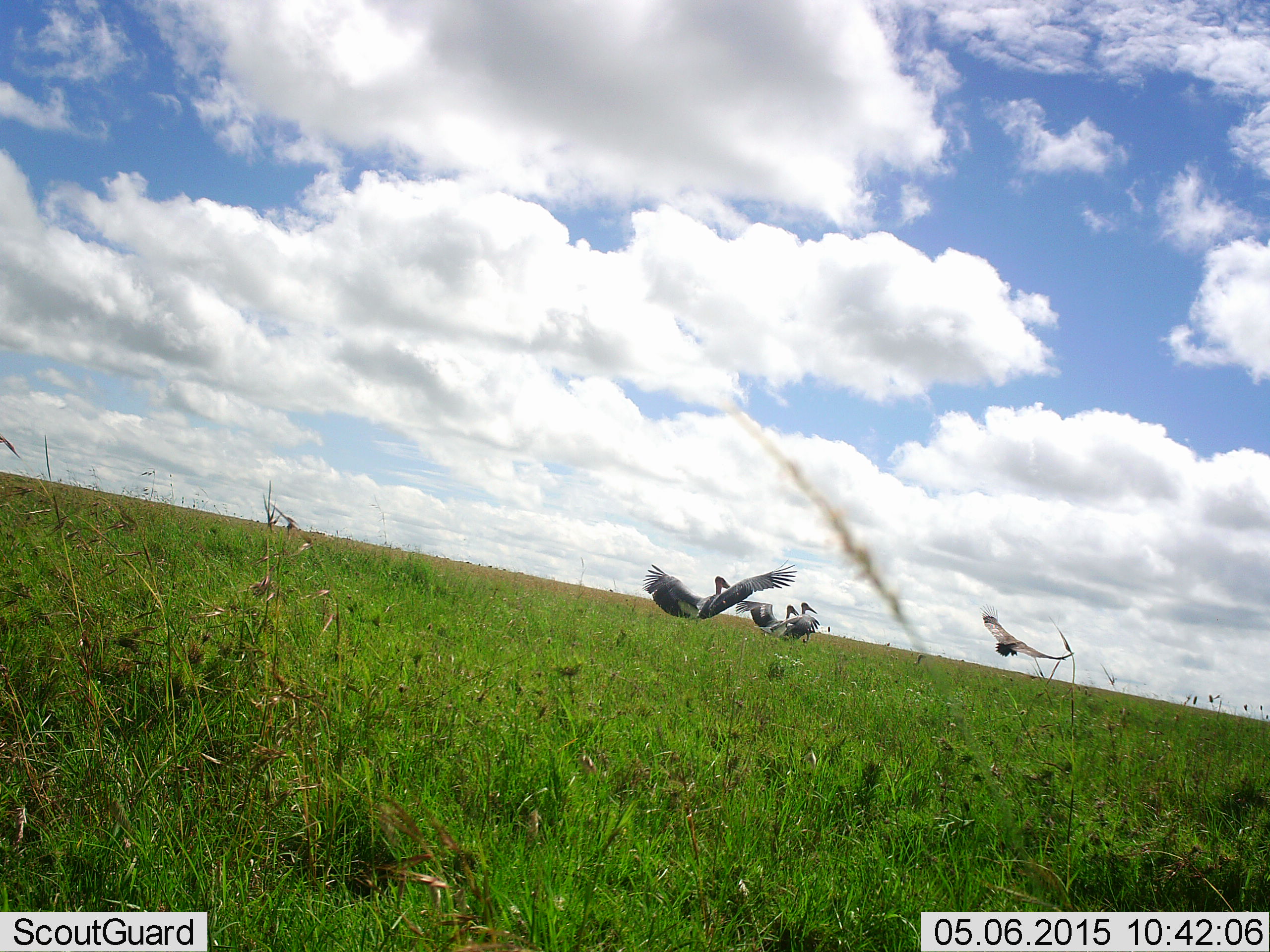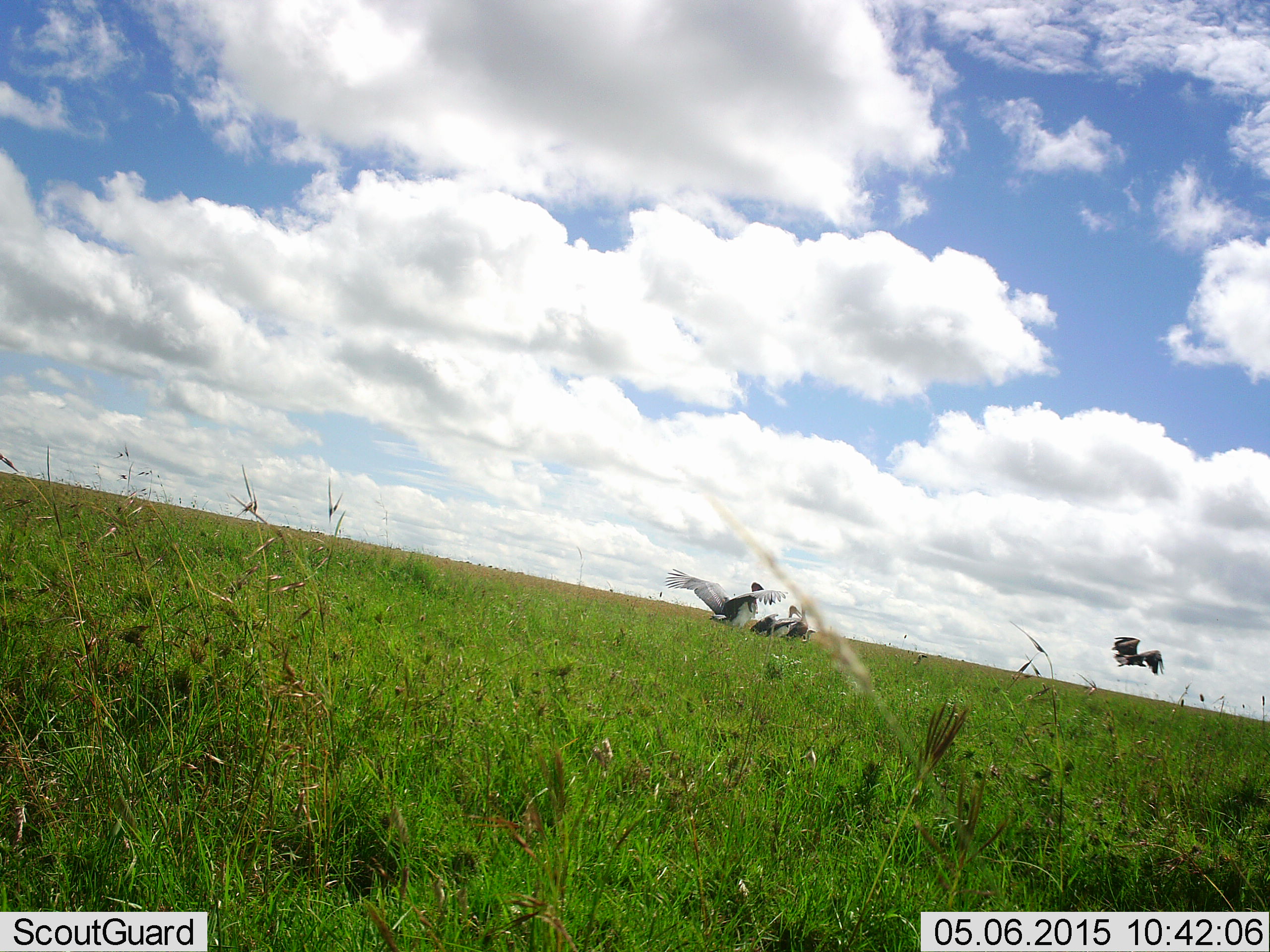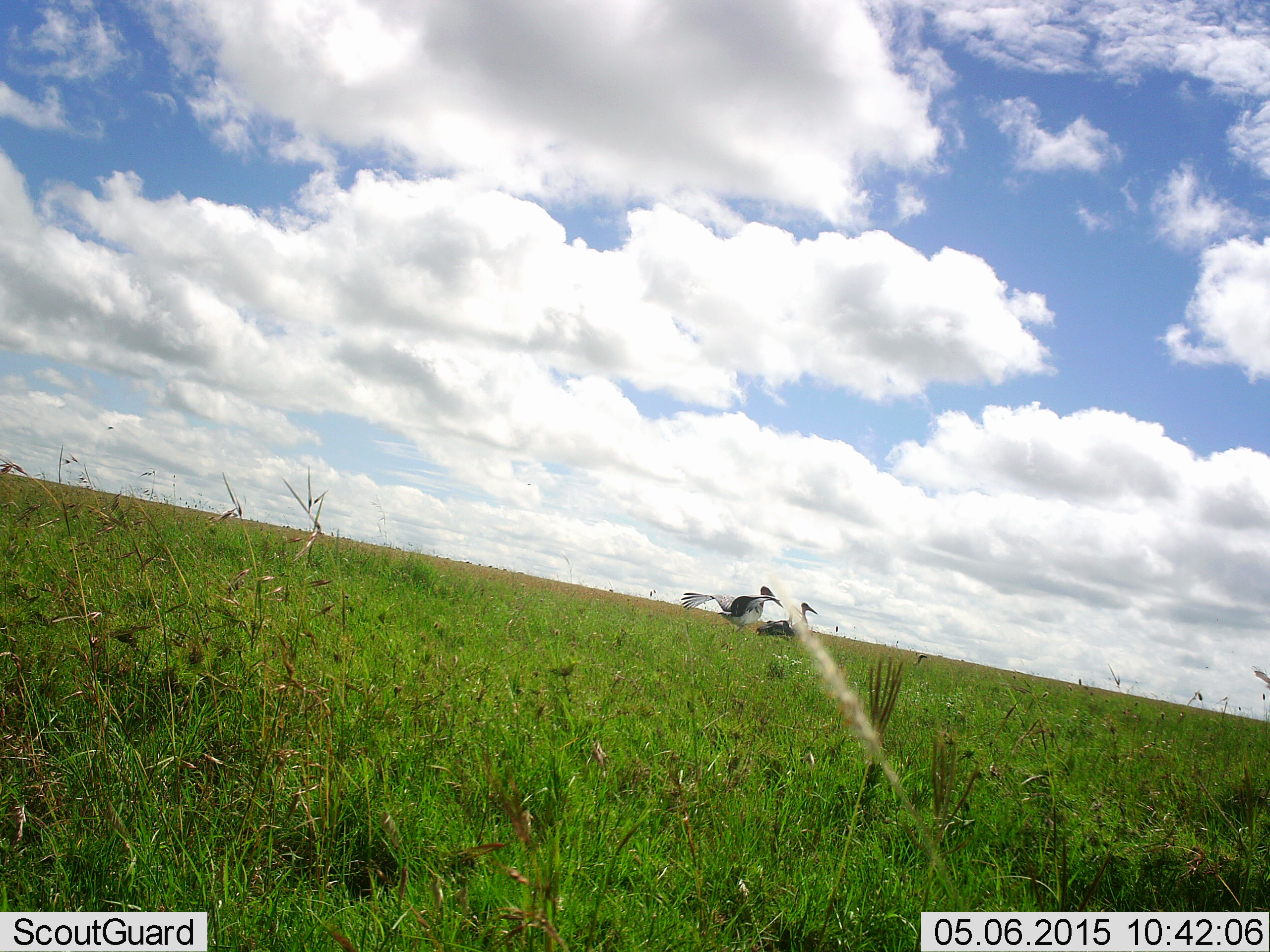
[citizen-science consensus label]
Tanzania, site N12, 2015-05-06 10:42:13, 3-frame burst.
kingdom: Animalia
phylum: Chordata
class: Aves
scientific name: Aves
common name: bird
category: otherbird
Otherbird (bird) (Aves), count 4. Behavior (volunteer vote fractions): standing 64%, resting 0%, moving 91%, interacting 0%. Young present (vote fraction): 0%. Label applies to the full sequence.